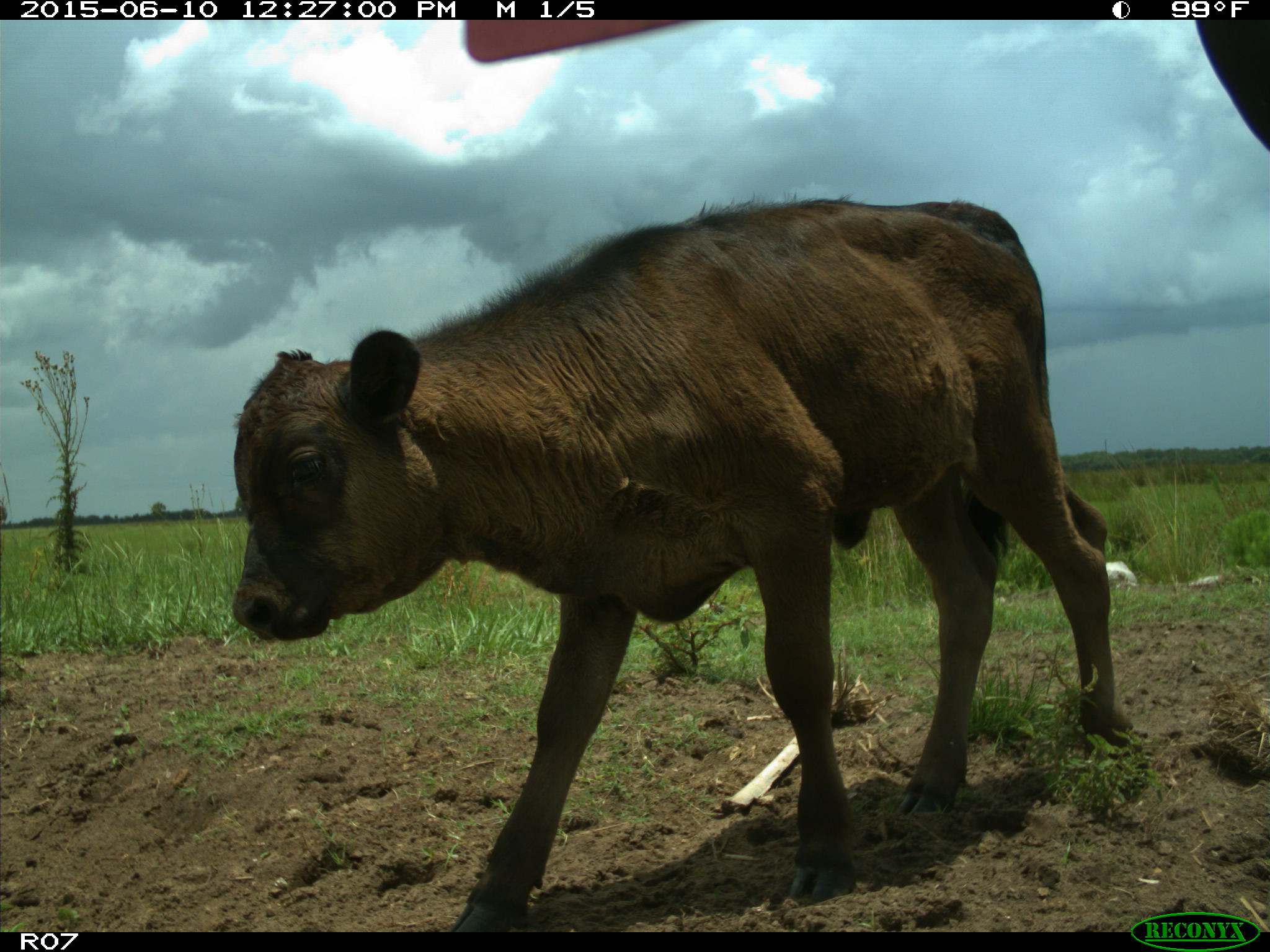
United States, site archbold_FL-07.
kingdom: Animalia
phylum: Chordata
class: Mammalia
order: Artiodactyla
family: Bovidae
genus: Bos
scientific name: Bos taurus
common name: domestic cow